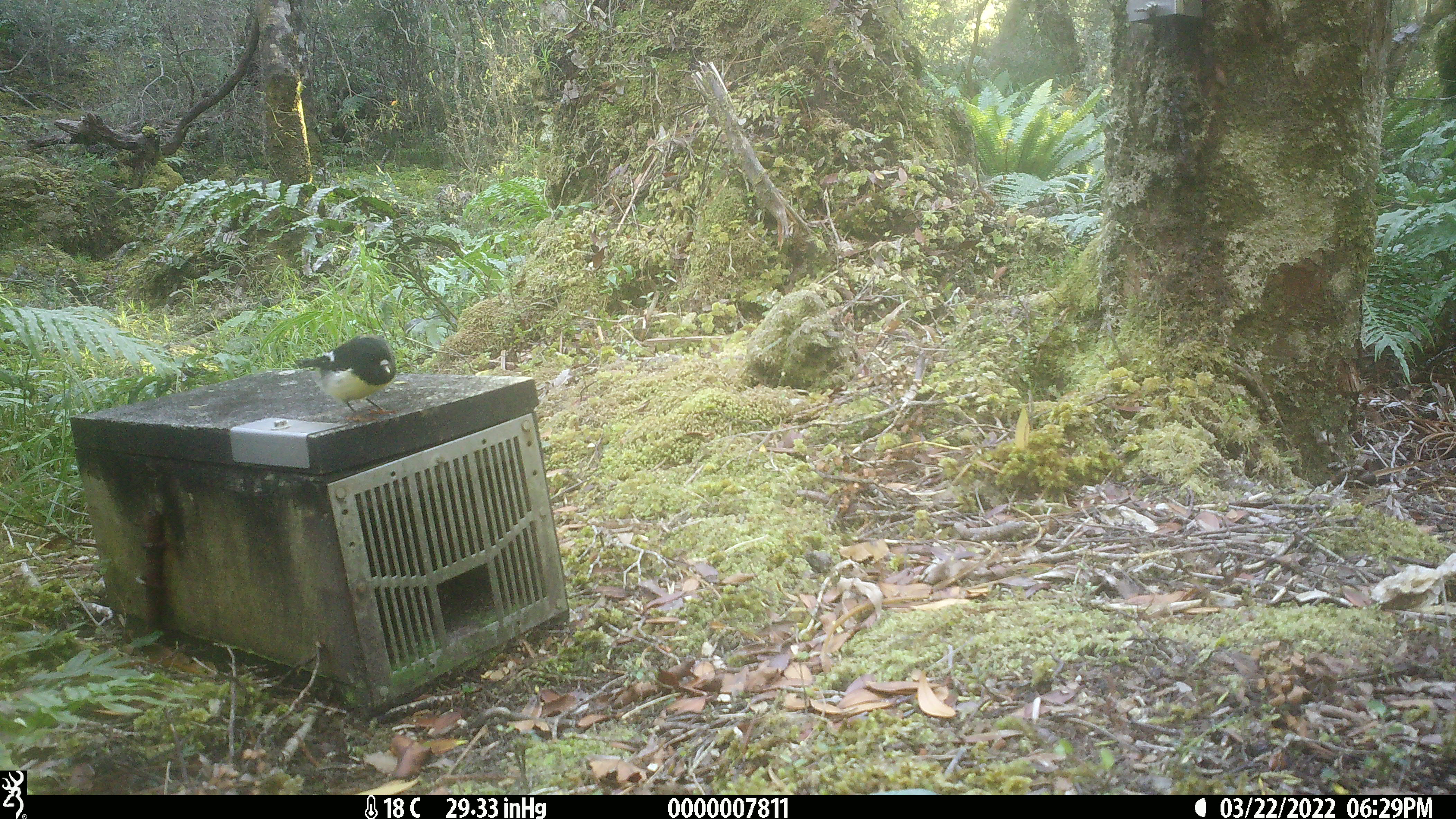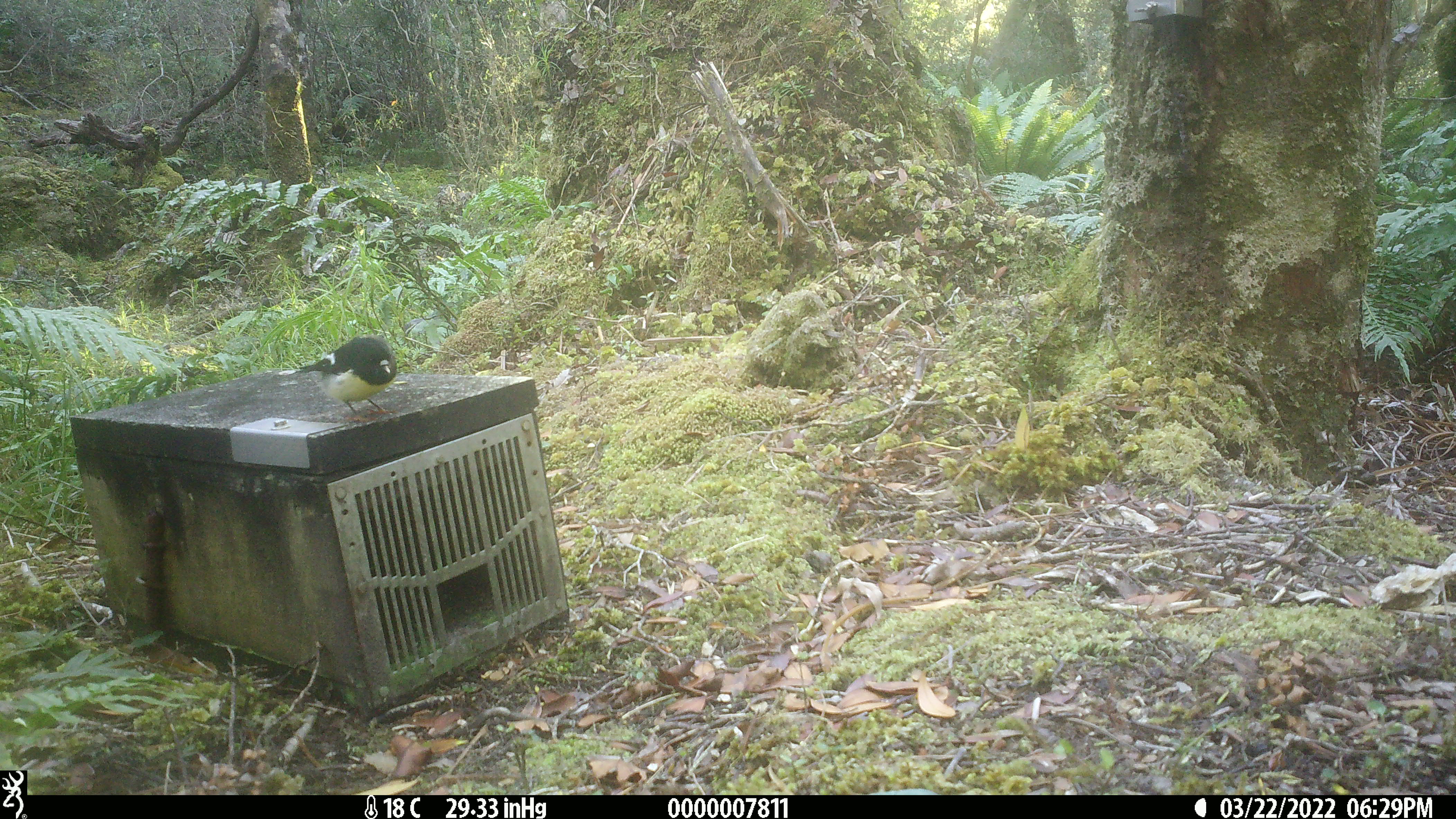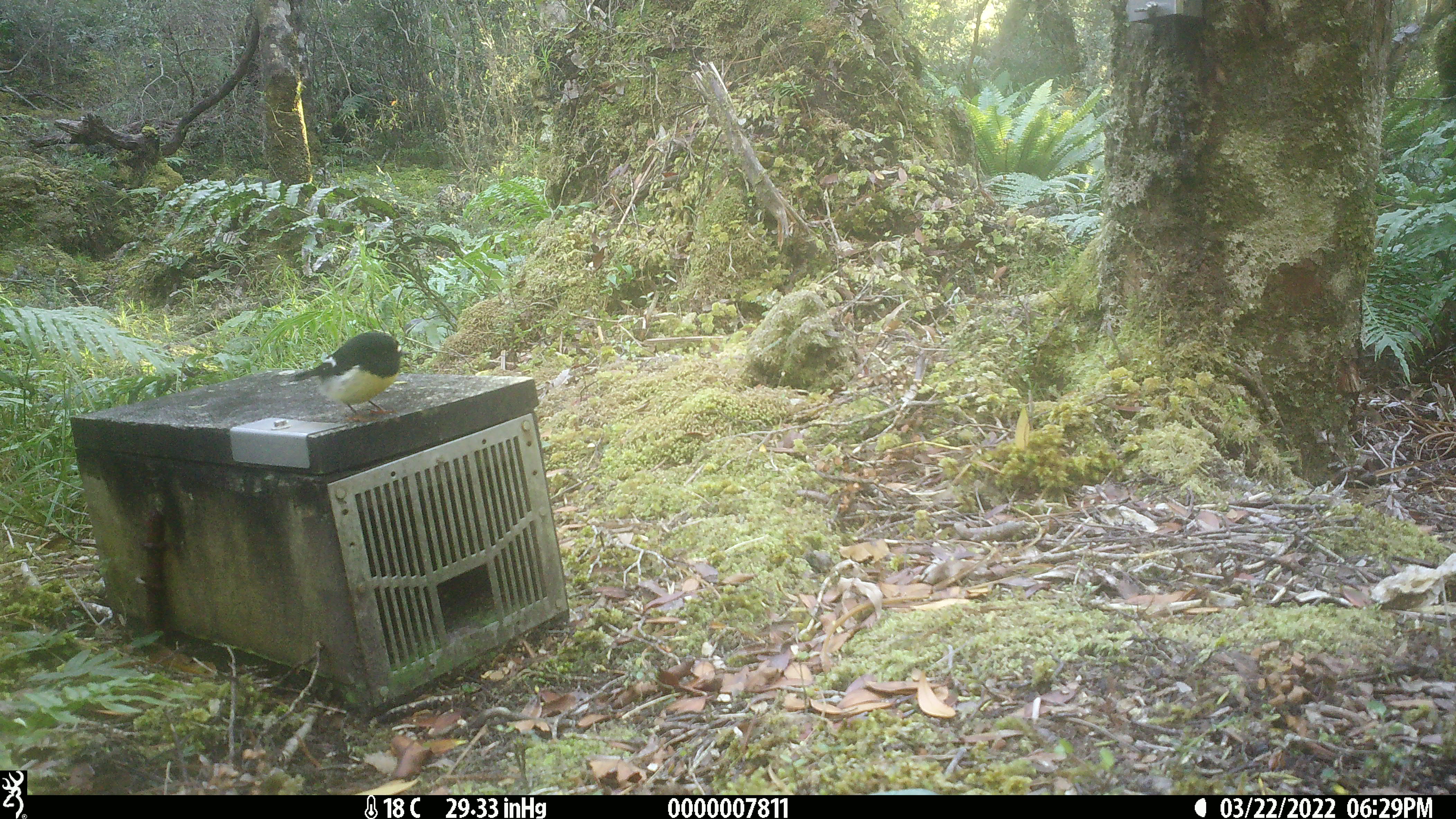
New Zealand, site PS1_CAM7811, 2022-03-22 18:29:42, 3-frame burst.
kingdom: Animalia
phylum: Chordata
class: Aves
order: Passeriformes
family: Petroicidae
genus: Petroica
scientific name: Petroica macrocephala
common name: tomtit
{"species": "tomtit (Petroica macrocephala)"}